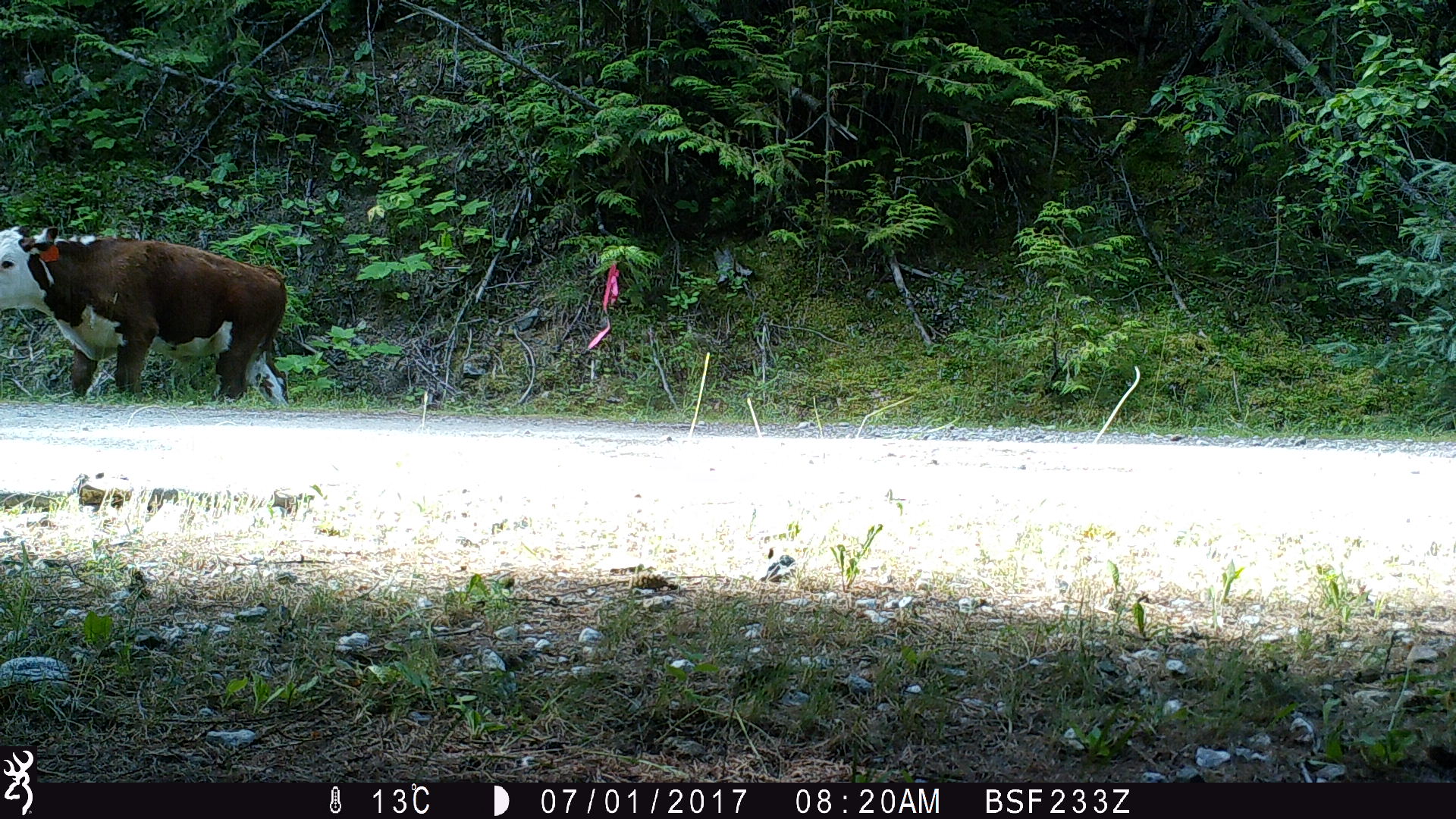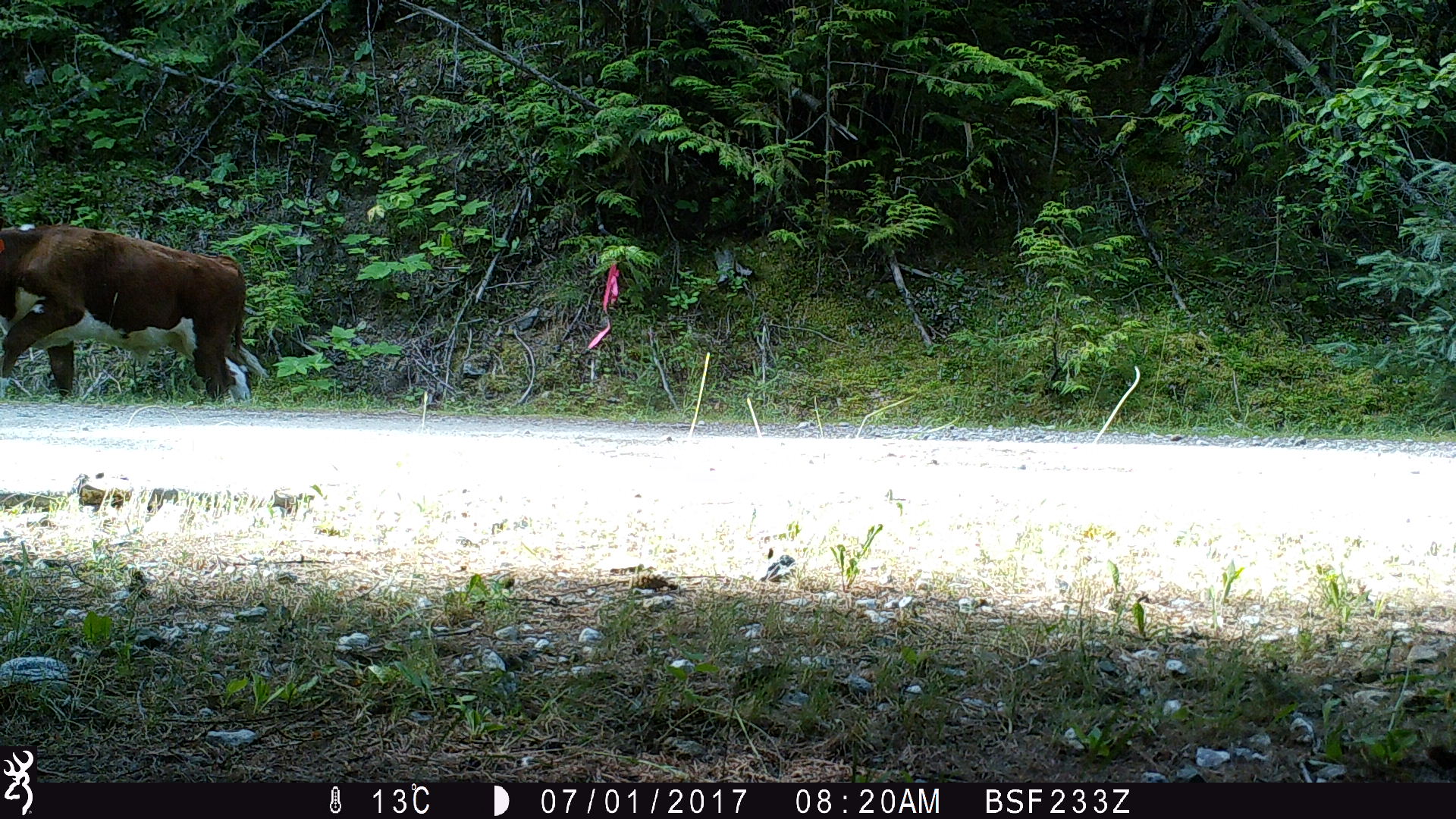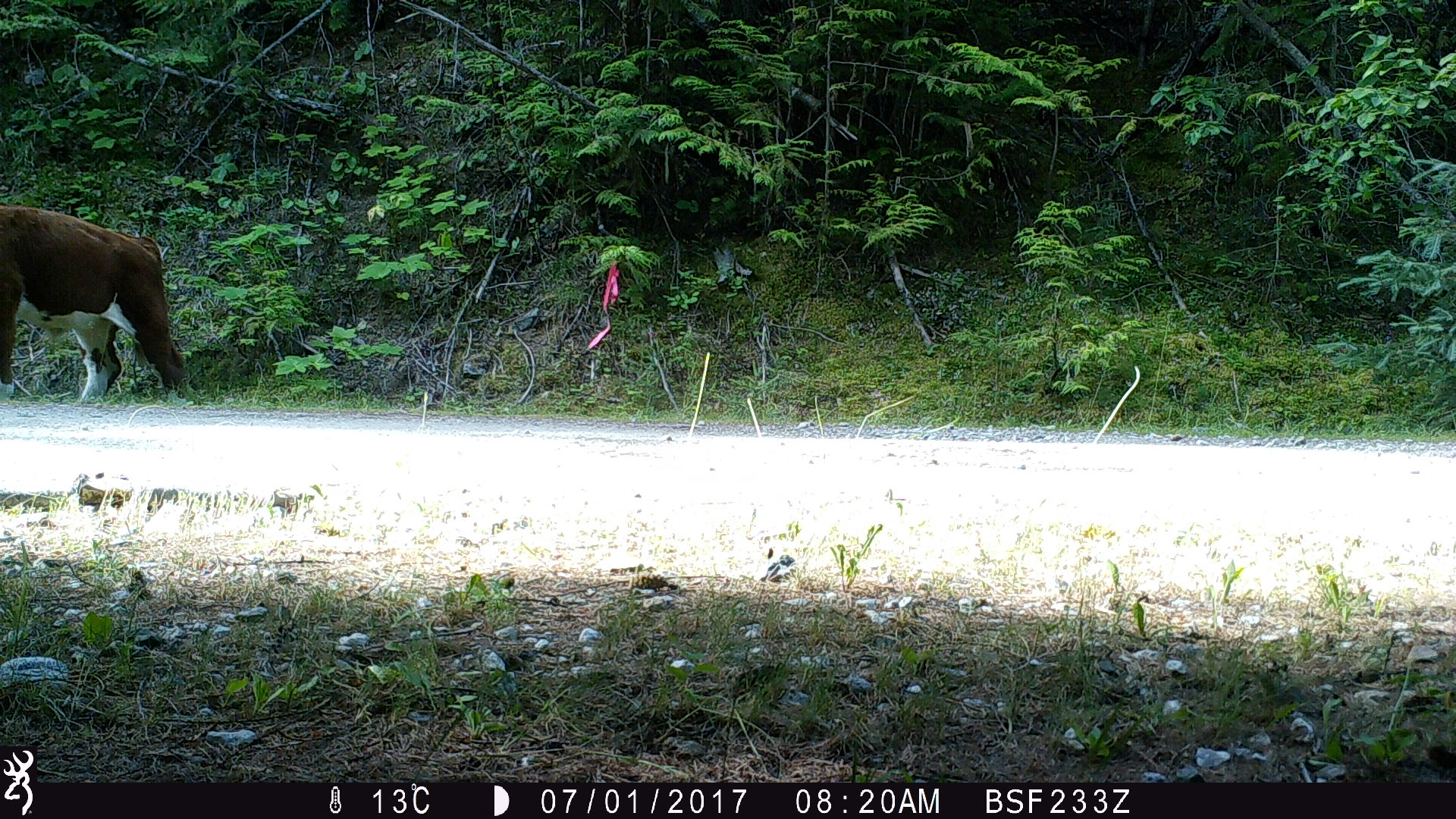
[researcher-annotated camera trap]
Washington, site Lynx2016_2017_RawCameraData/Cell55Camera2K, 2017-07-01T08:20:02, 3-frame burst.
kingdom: Animalia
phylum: Chordata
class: Mammalia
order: Artiodactyla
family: Bovidae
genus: Bos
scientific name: Bos taurus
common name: domestic cattle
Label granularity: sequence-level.